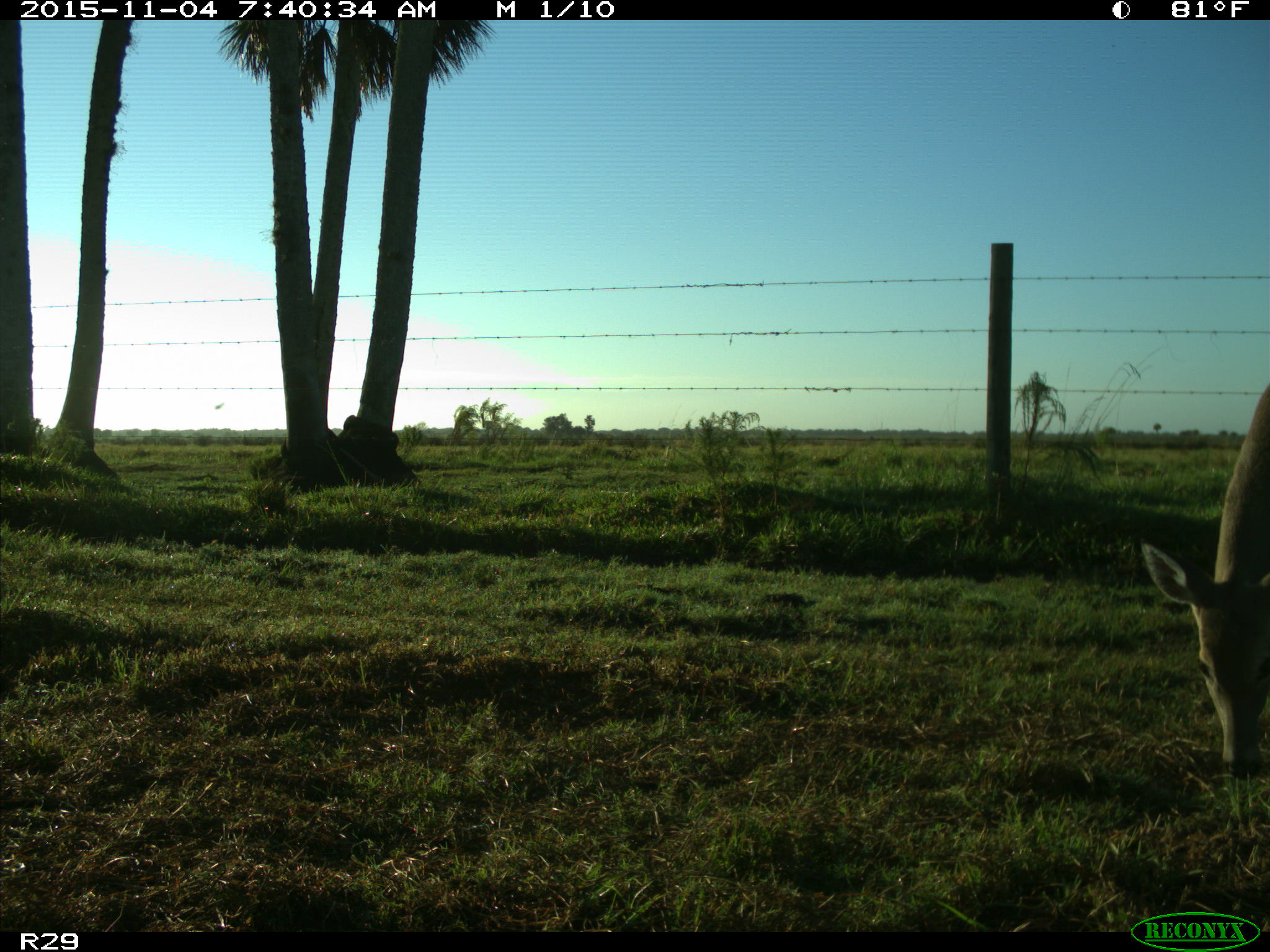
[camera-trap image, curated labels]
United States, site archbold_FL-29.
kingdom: Animalia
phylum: Chordata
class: Mammalia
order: Artiodactyla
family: Cervidae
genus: Odocoileus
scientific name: Odocoileus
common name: deer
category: unidentified deer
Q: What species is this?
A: Unidentified deer (deer) (Odocoileus).